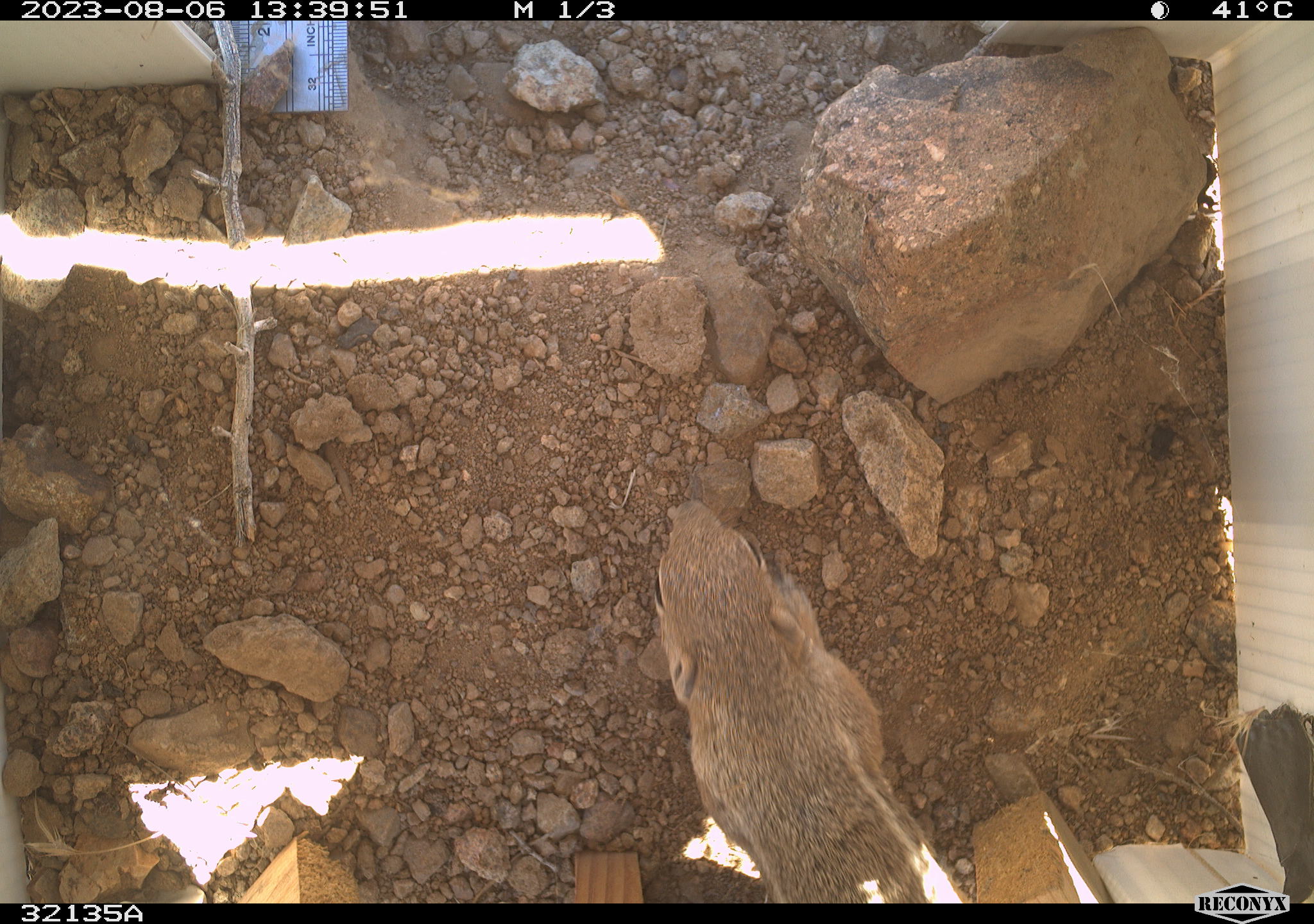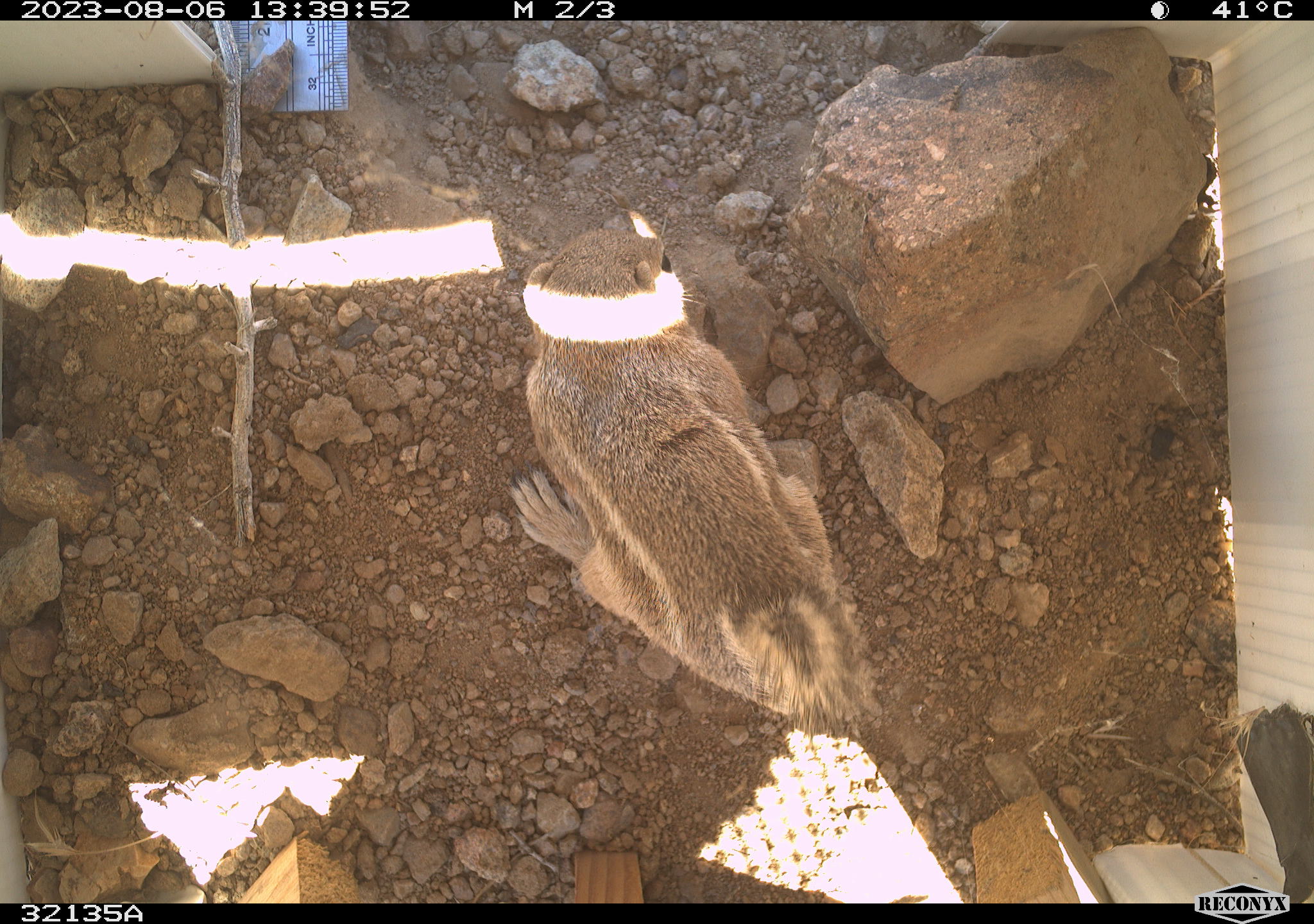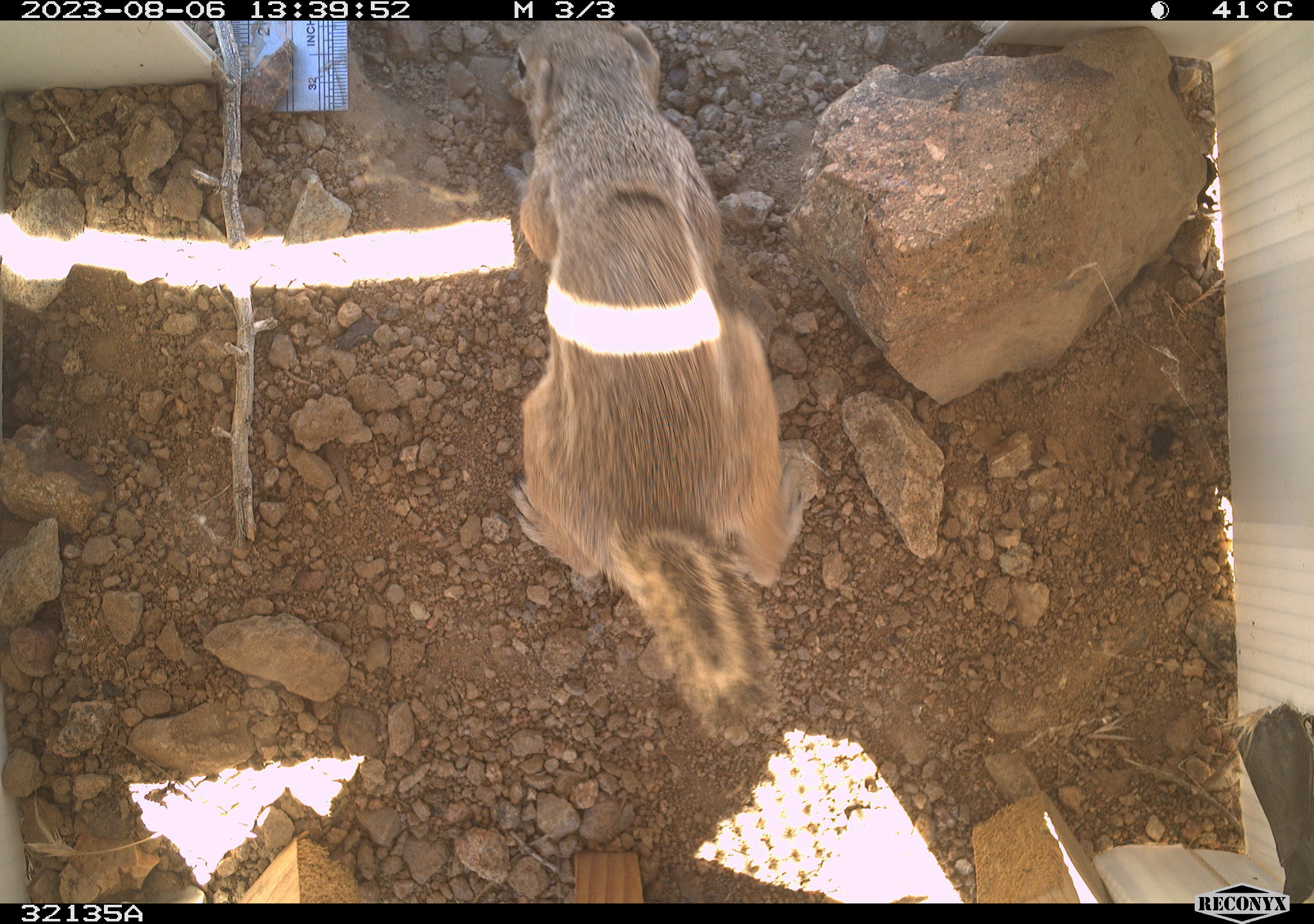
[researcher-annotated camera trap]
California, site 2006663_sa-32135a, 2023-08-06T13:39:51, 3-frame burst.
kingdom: Animalia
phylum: Chordata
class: Mammalia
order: Rodentia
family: Sciuridae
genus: Ammospermophilus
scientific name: Ammospermophilus leucurus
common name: white-tailed antelope squirrel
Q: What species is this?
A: White-tailed antelope squirrel (Ammospermophilus leucurus).